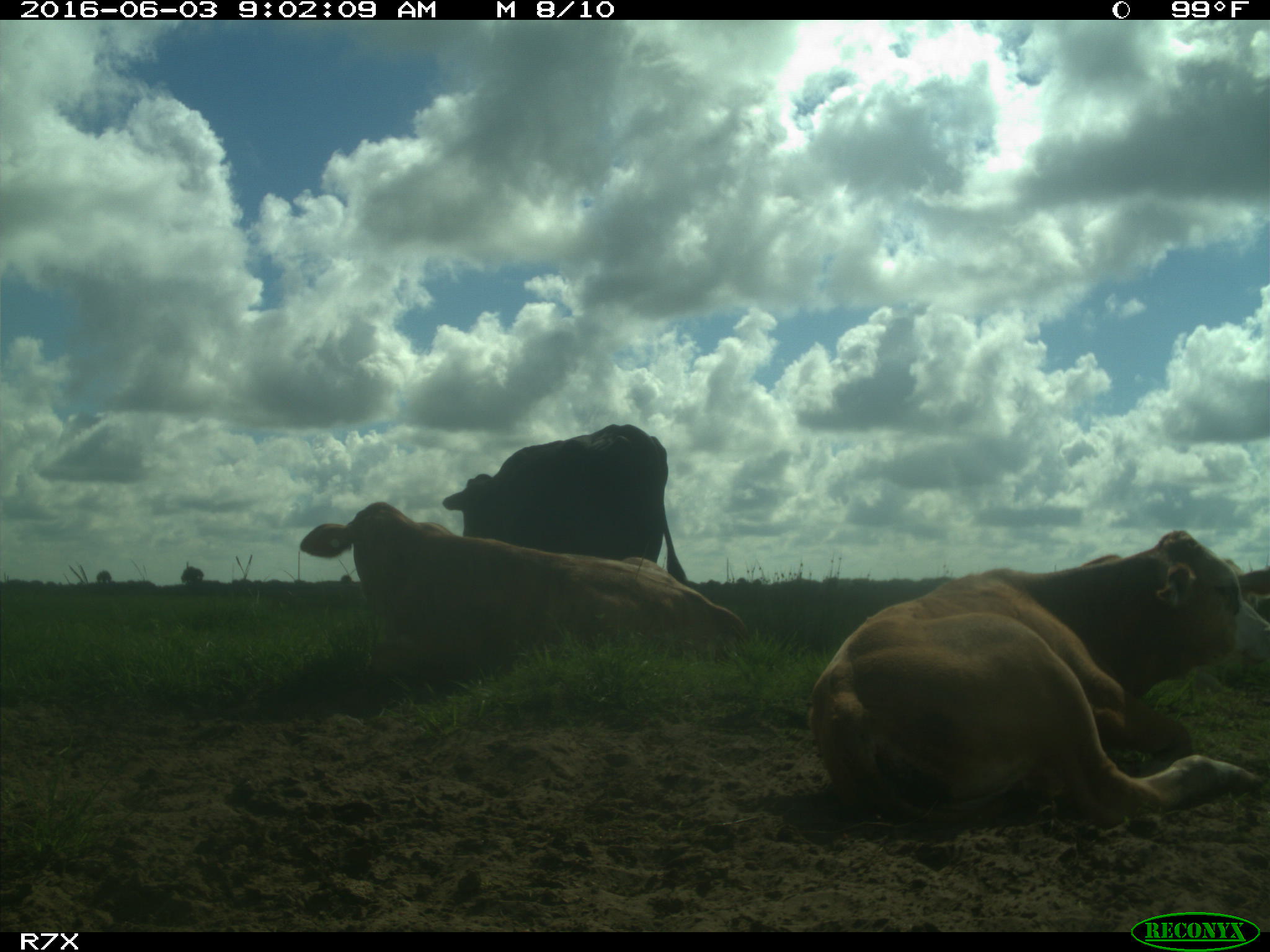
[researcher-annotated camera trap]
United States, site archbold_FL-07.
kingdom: Animalia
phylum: Chordata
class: Mammalia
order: Artiodactyla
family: Bovidae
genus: Bos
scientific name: Bos taurus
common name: domestic cow